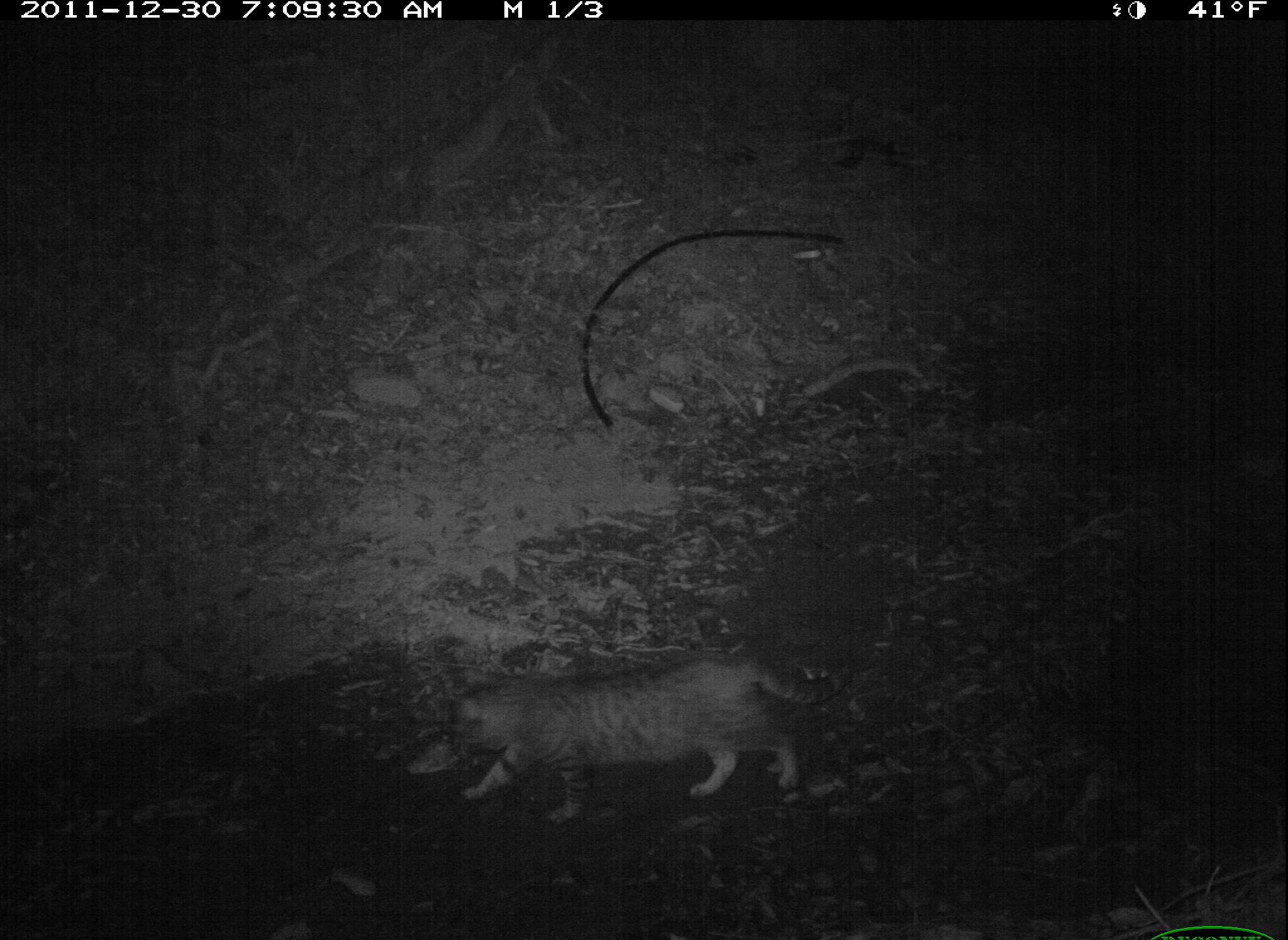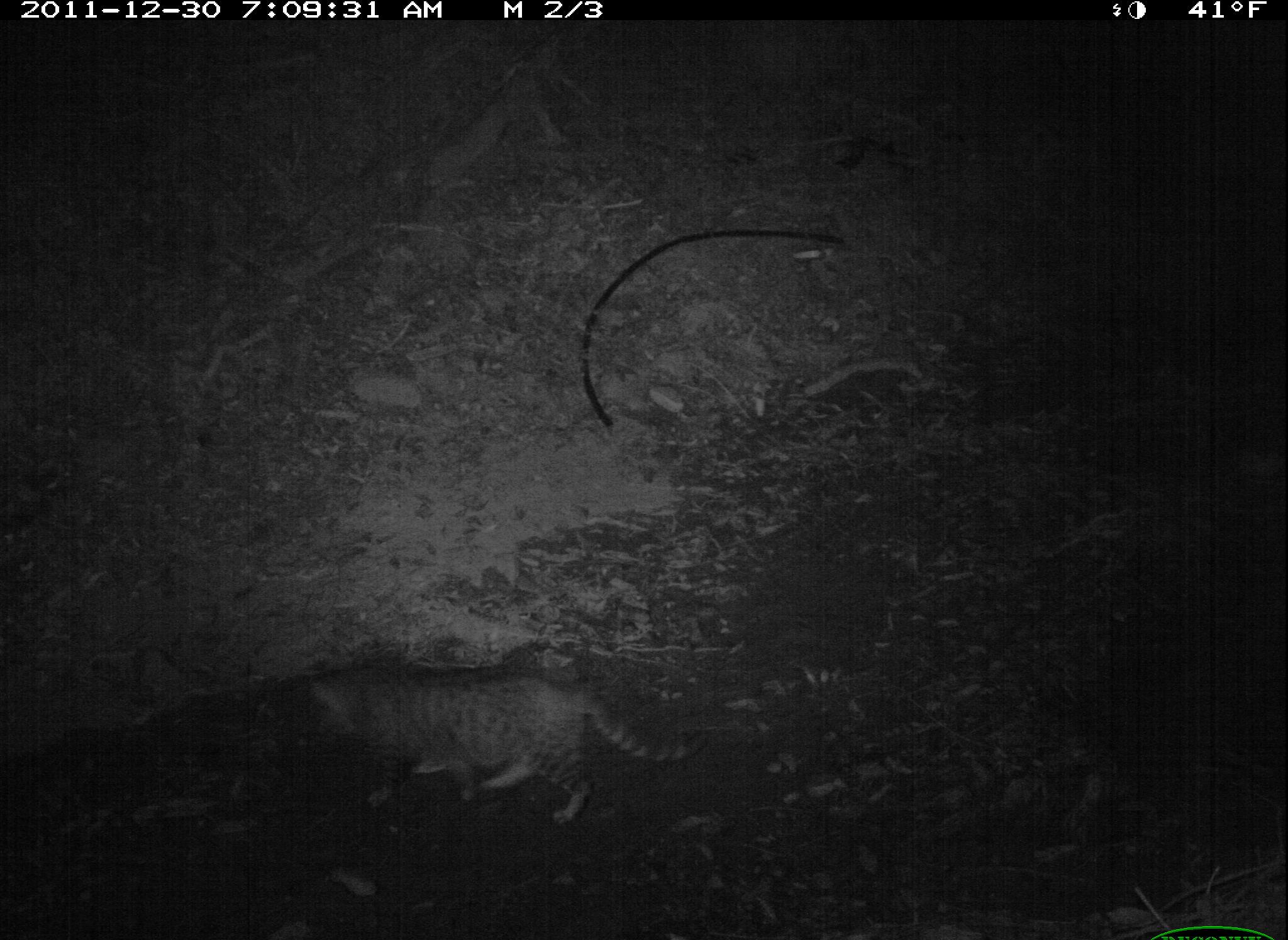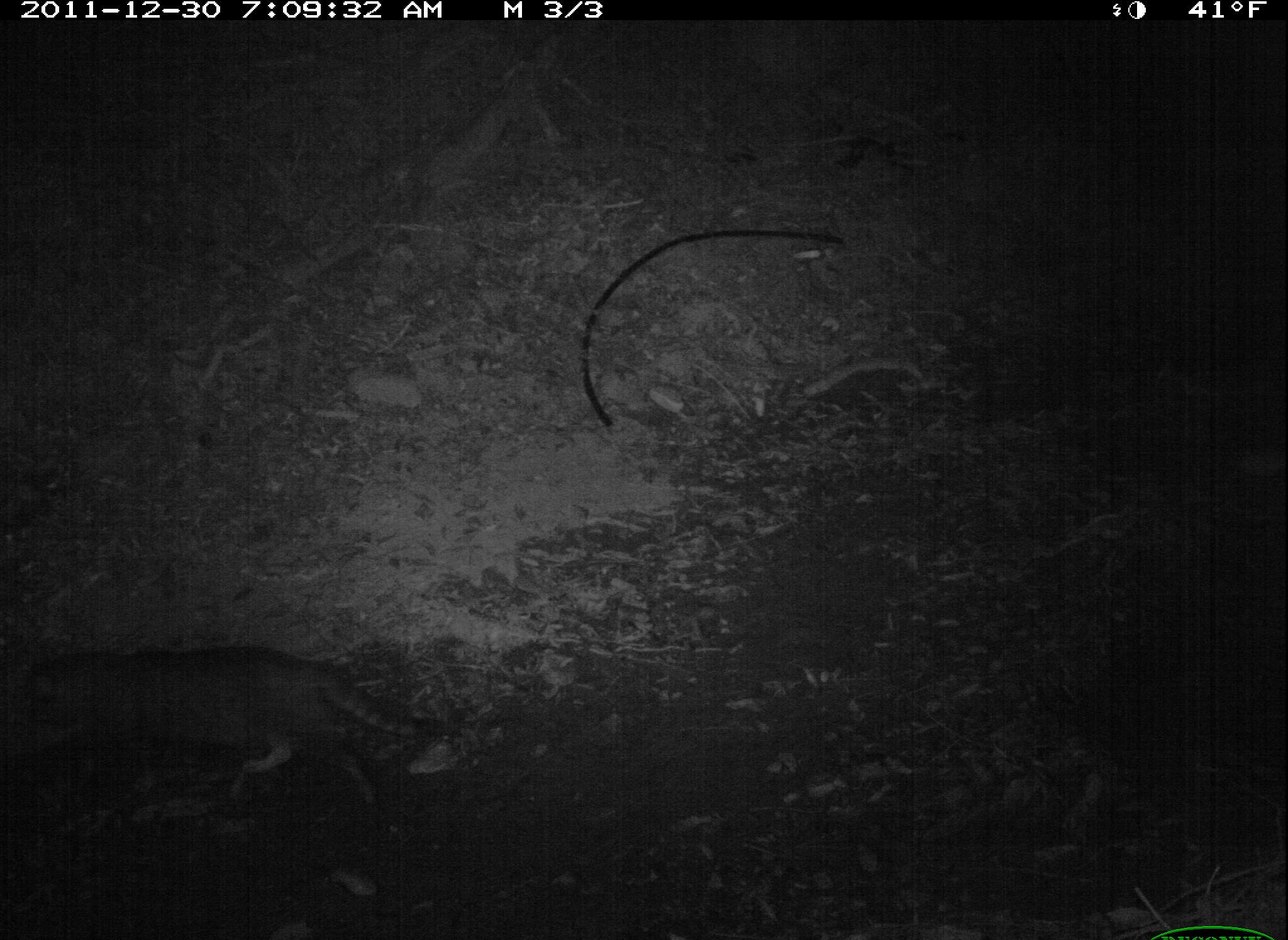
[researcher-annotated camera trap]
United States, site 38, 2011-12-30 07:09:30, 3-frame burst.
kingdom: Animalia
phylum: Chordata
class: Mammalia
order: Carnivora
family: Felidae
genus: Felis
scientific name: Felis catus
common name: cat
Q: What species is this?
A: Cat (Felis catus).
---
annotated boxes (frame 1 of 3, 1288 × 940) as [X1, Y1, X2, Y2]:
cat: [419, 644, 866, 818]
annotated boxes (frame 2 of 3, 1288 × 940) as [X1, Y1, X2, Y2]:
cat: [293, 651, 702, 834]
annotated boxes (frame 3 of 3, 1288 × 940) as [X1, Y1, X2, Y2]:
cat: [18, 614, 456, 820]